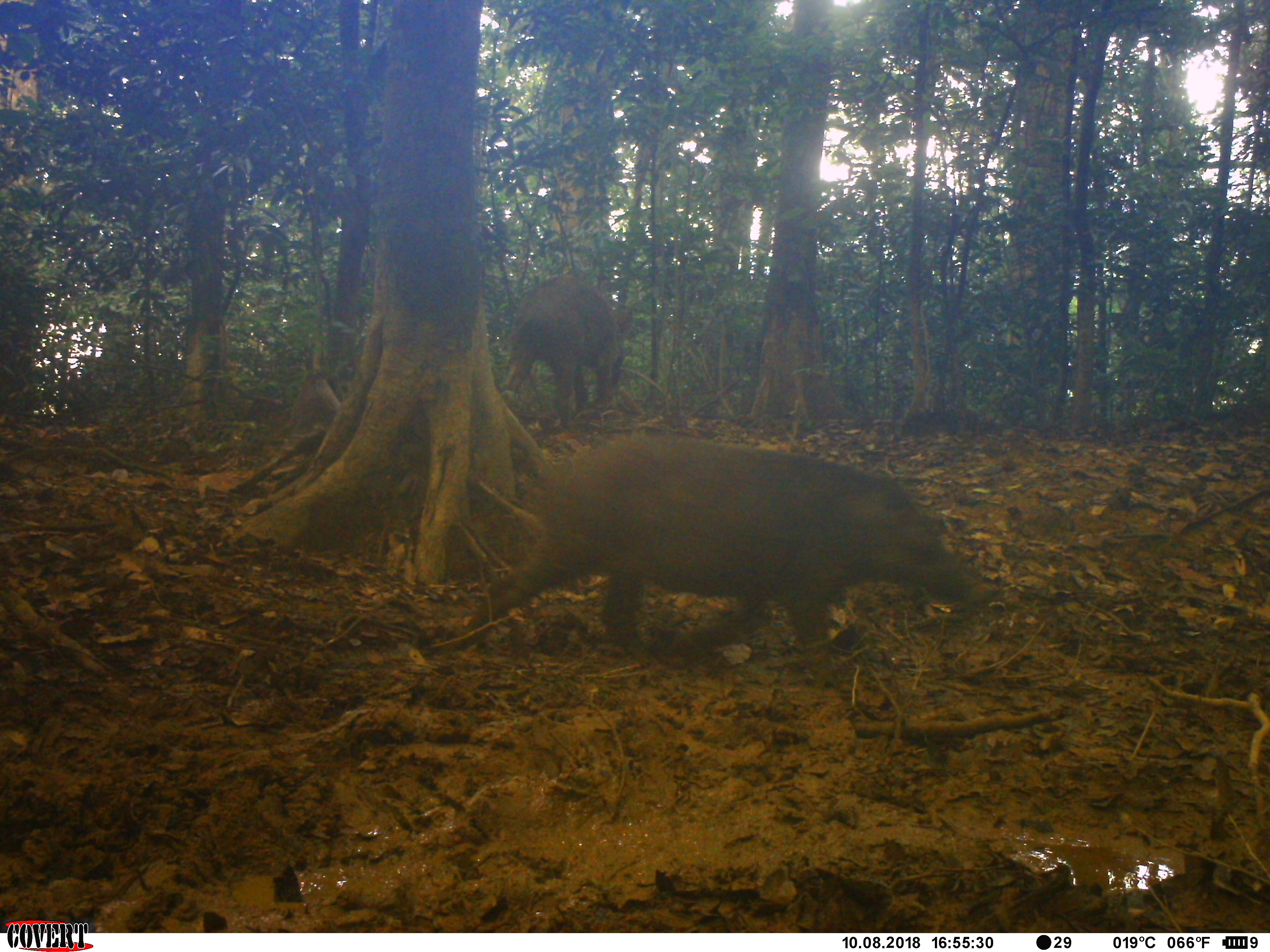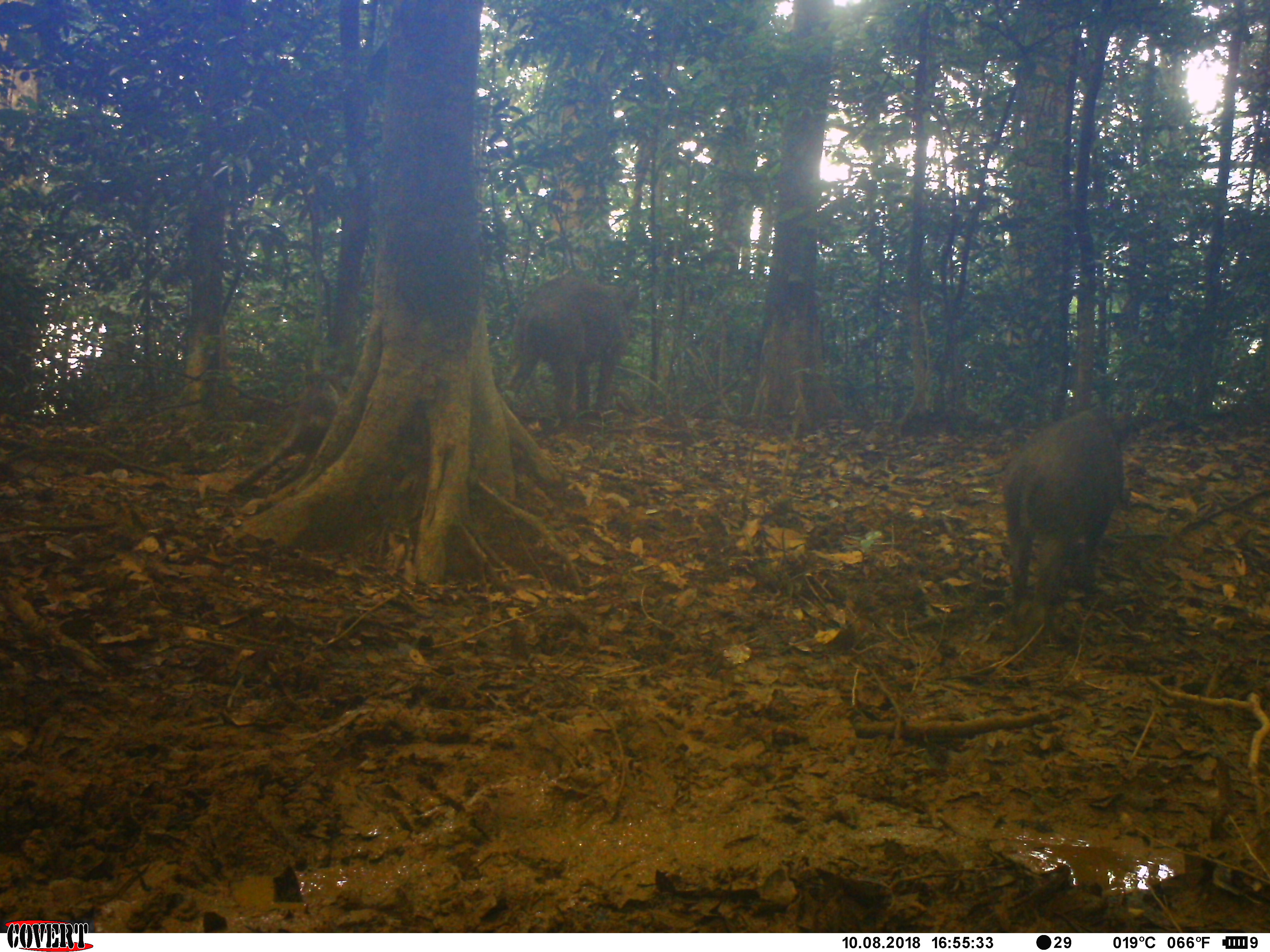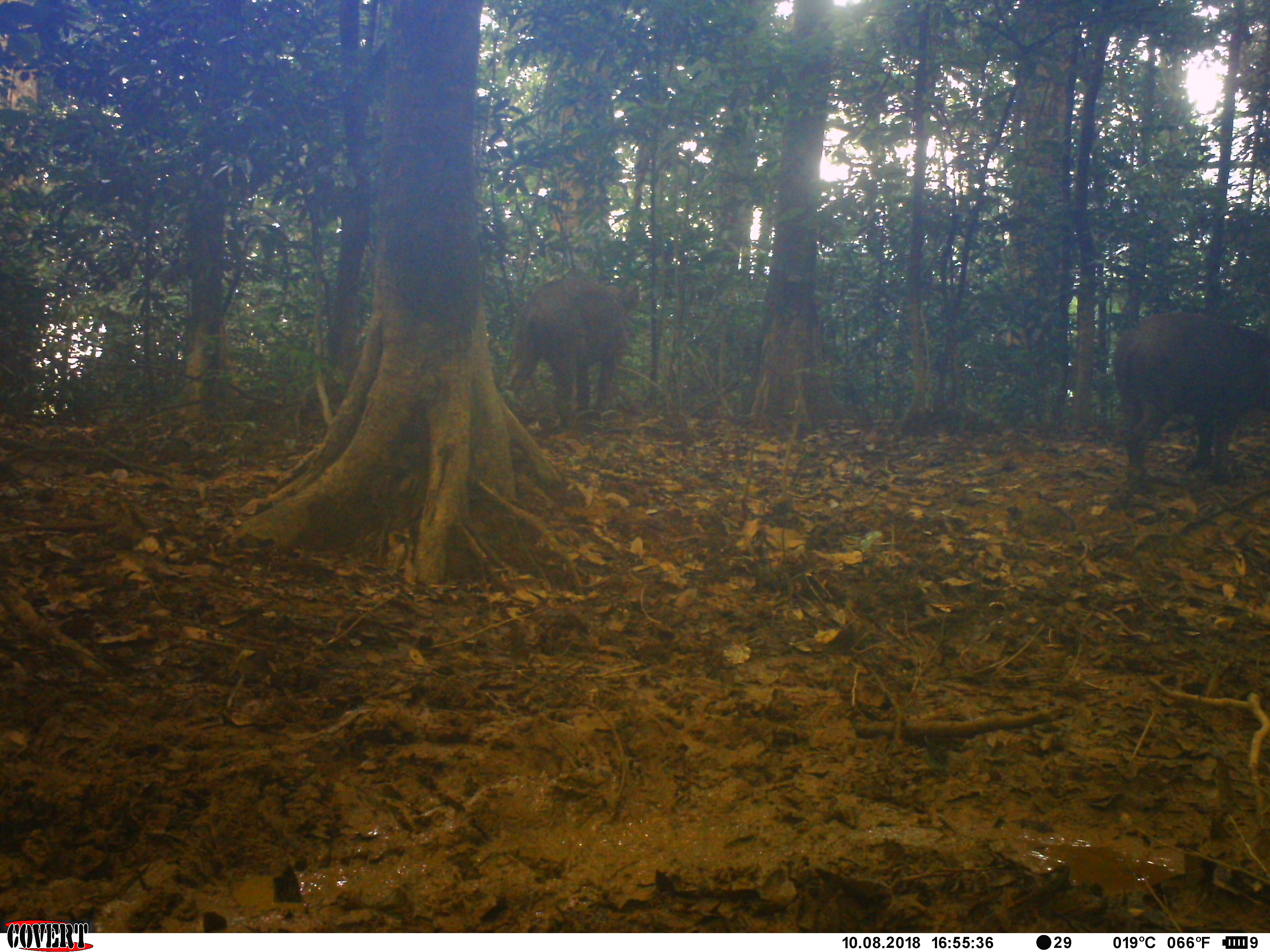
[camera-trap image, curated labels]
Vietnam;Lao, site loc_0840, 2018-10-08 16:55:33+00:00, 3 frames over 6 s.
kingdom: Animalia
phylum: Chordata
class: Mammalia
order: Artiodactyla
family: Suidae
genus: Sus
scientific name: Sus scrofa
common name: eurasian wild pig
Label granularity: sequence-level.